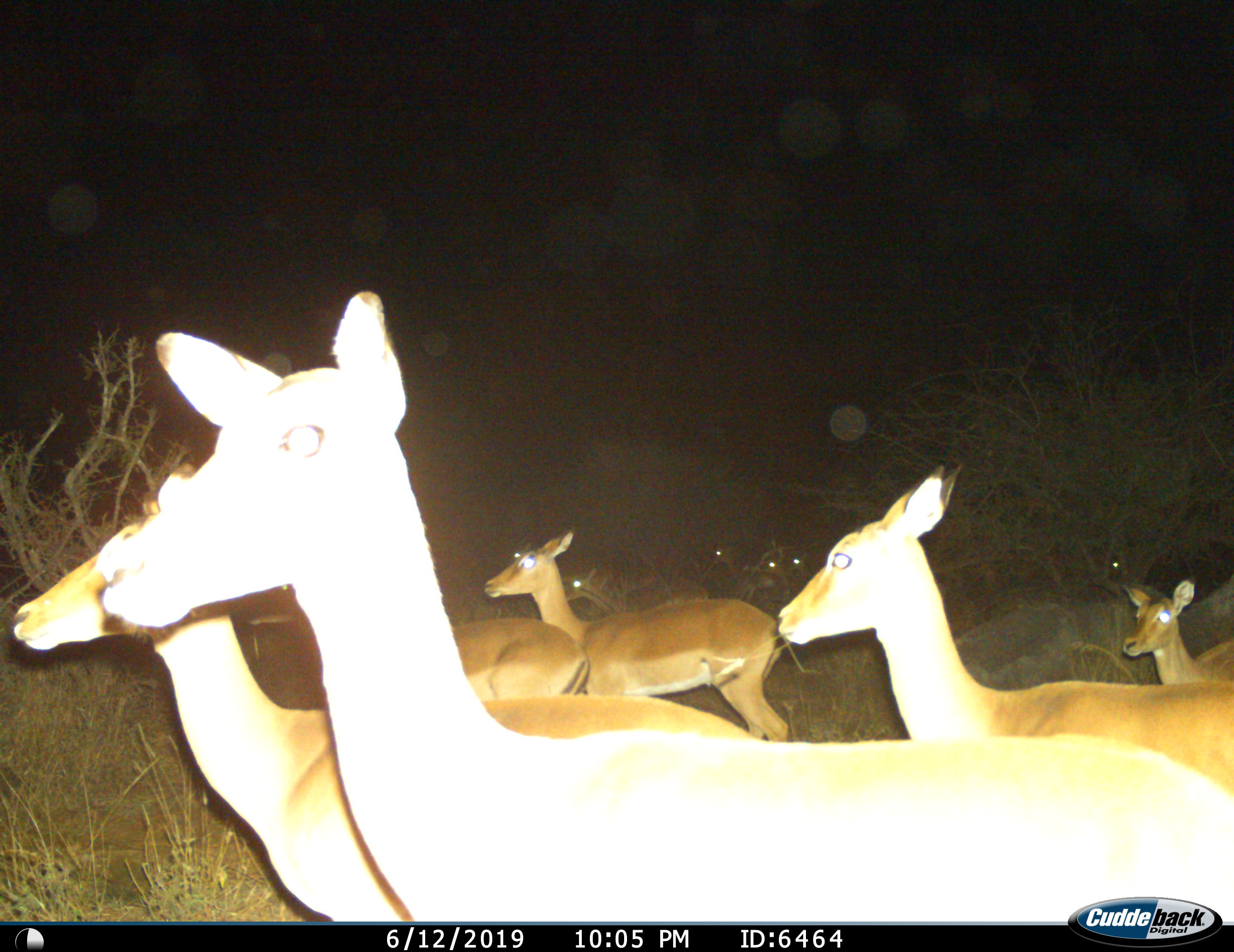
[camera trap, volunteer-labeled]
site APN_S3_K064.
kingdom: Animalia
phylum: Chordata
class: Mammalia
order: Artiodactyla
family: Bovidae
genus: Aepyceros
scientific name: Aepyceros melampus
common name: impala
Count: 10.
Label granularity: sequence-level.